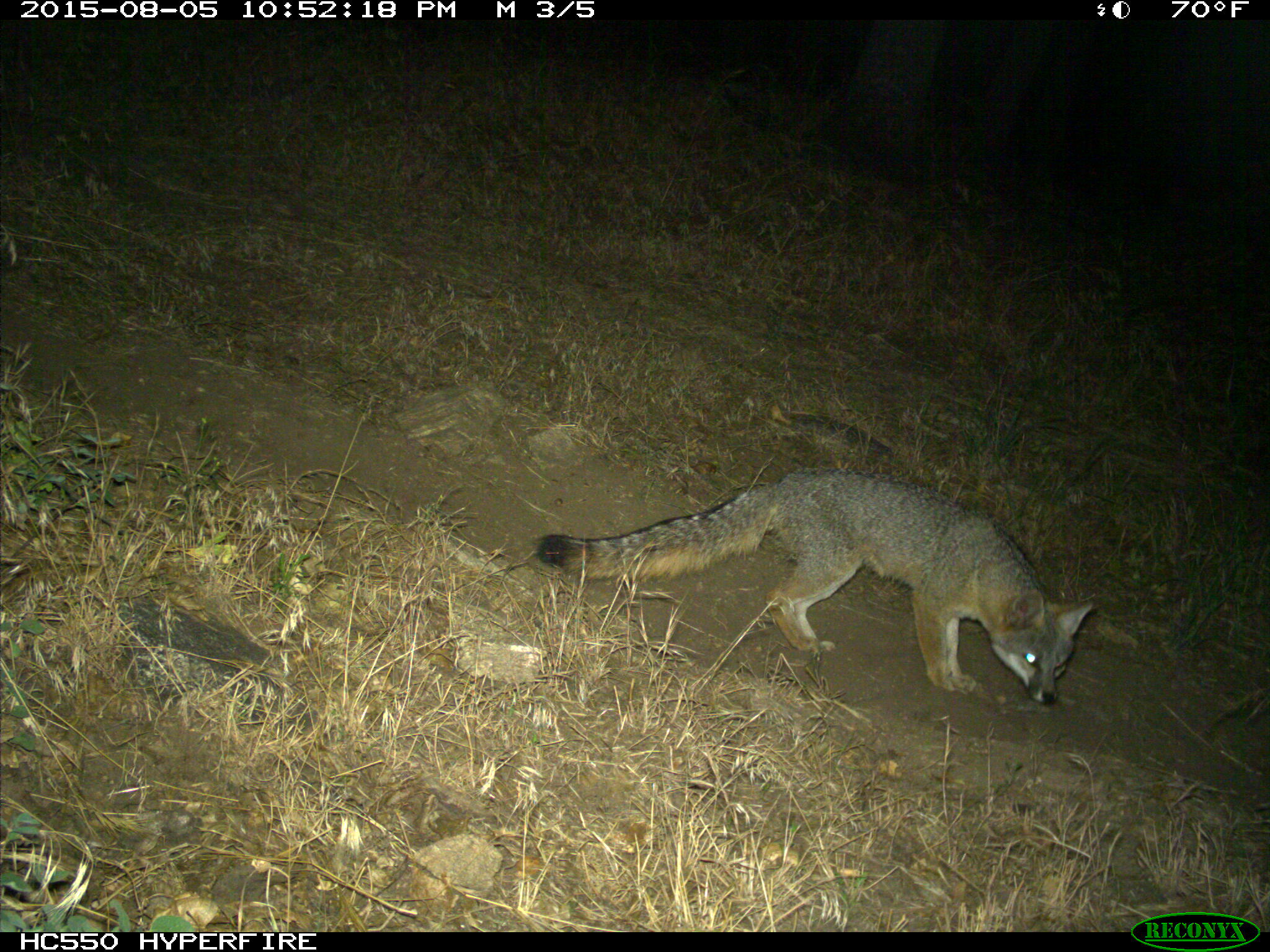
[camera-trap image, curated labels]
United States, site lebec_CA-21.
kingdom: Animalia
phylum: Chordata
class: Mammalia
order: Carnivora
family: Canidae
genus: Urocyon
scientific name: Urocyon cinereoargenteus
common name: gray fox